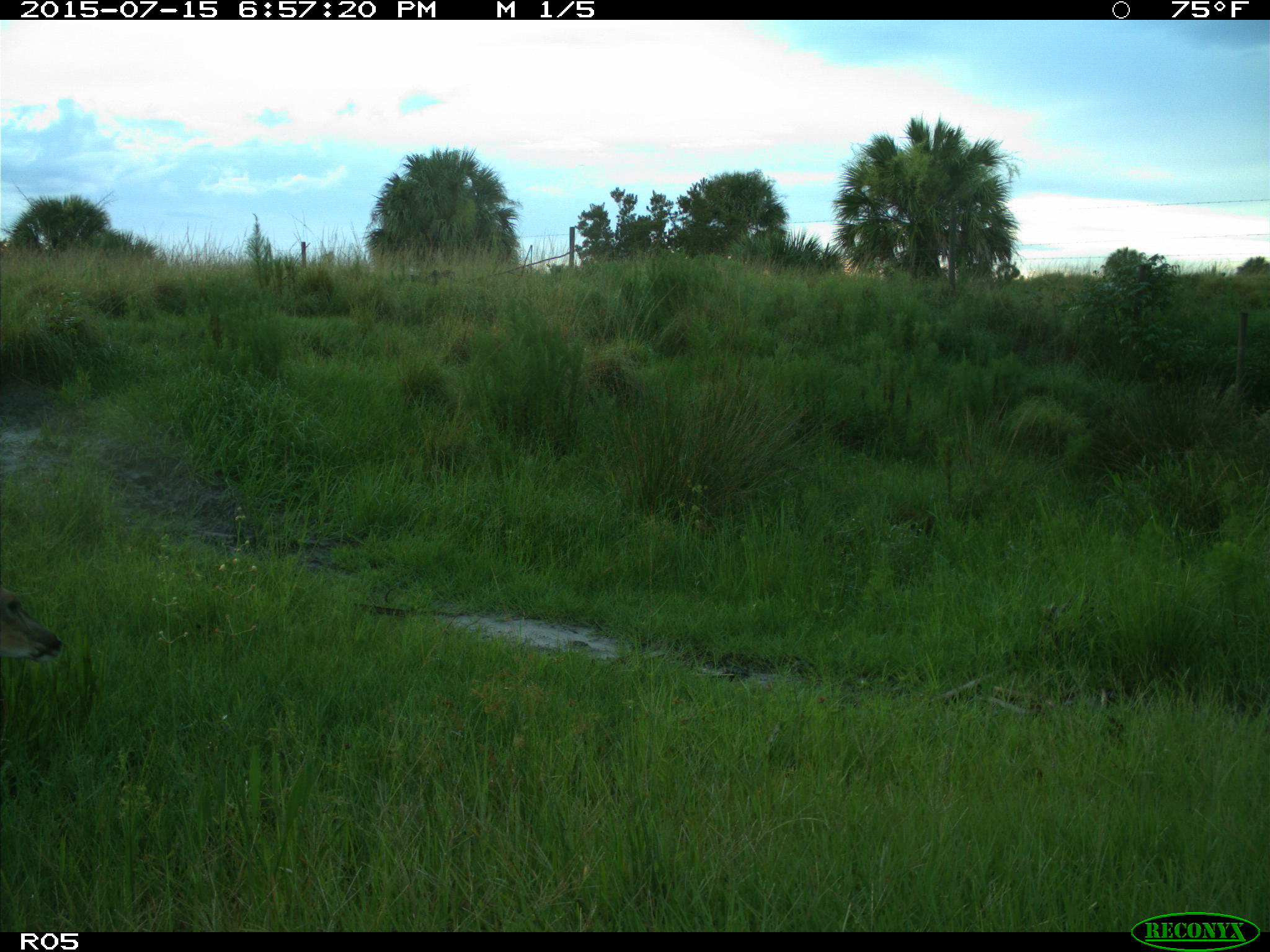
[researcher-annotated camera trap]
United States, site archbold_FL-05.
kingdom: Animalia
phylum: Chordata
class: Mammalia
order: Artiodactyla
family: Cervidae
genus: Odocoileus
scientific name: Odocoileus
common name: deer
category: unidentified deer